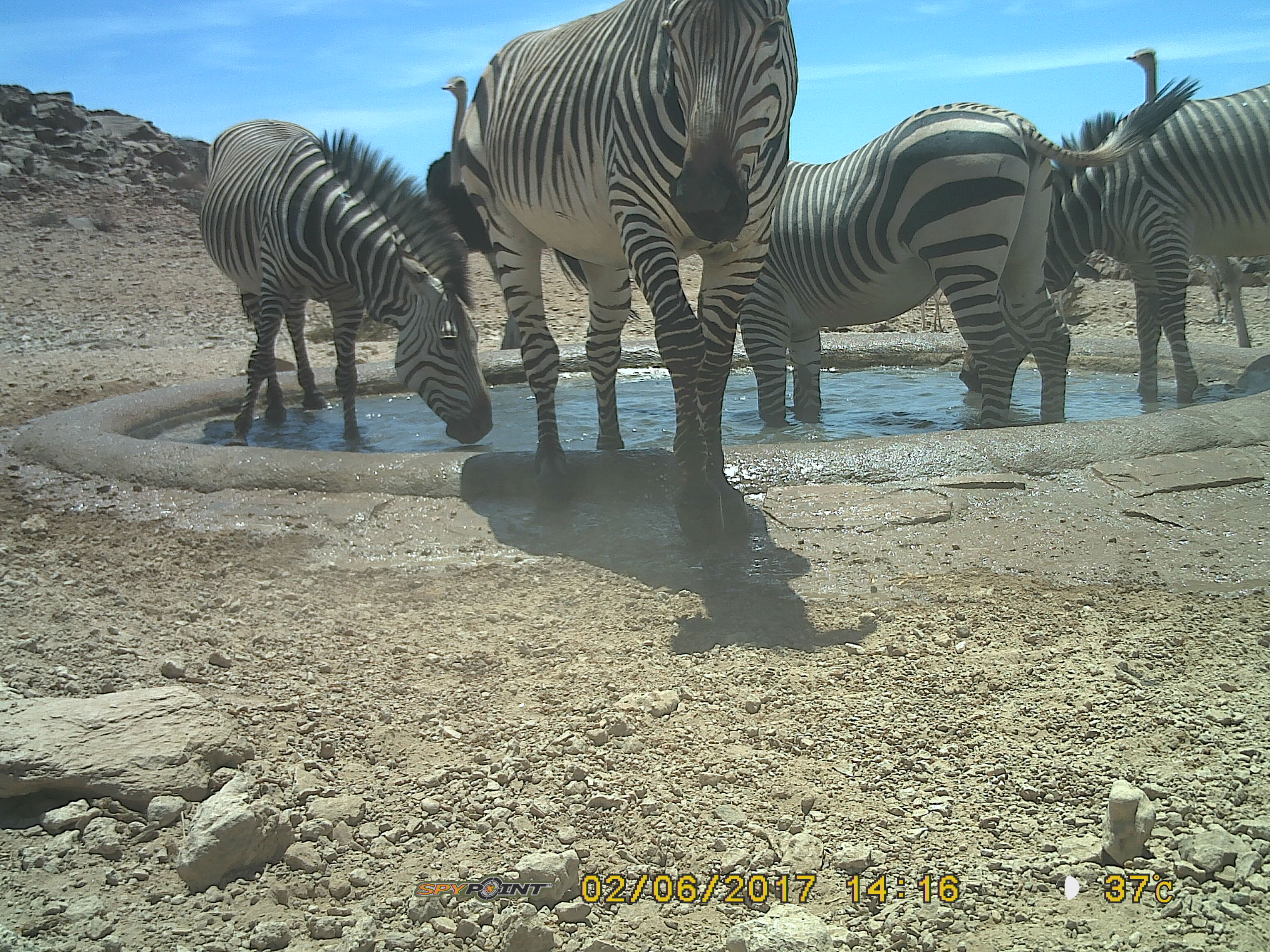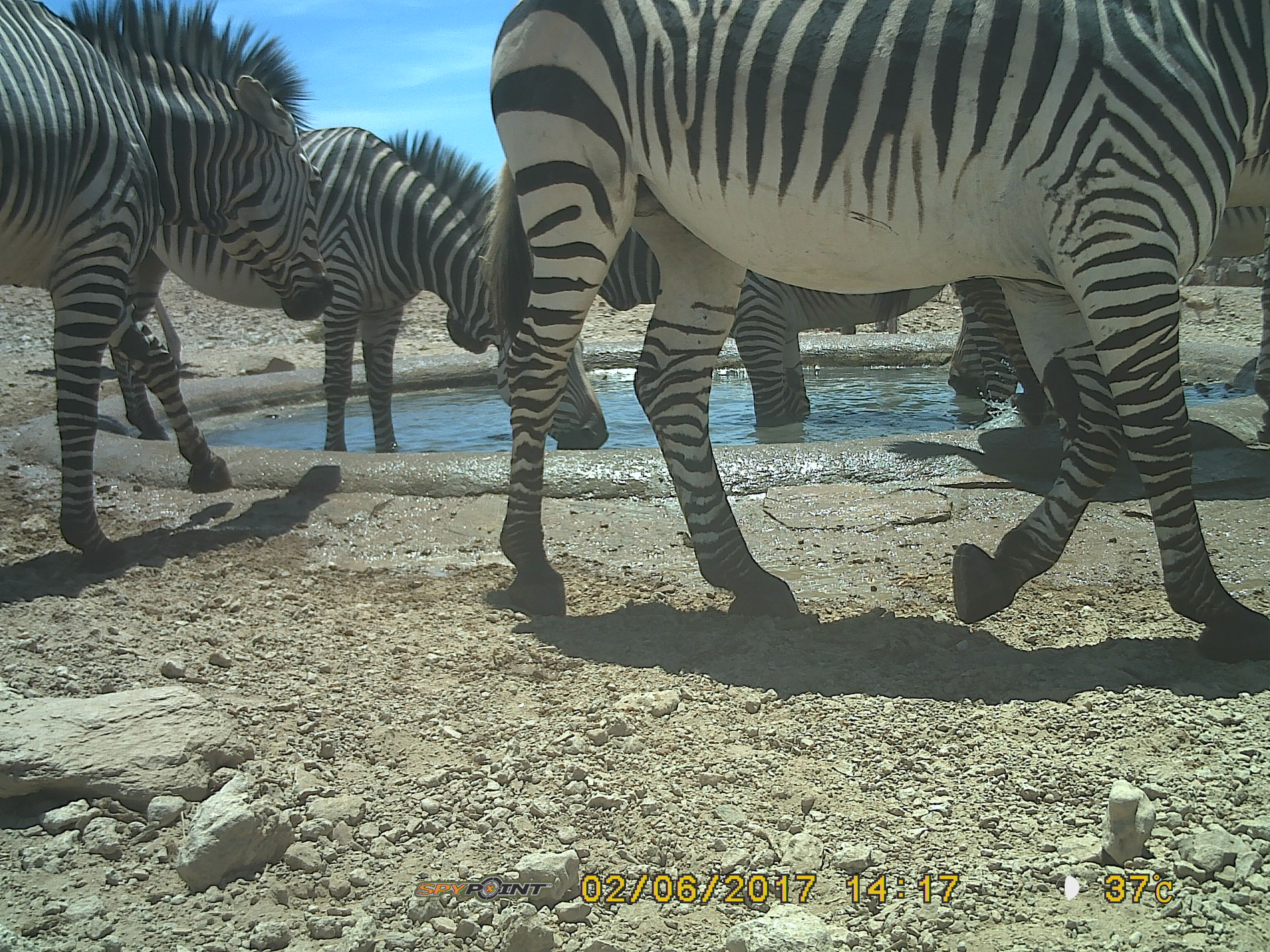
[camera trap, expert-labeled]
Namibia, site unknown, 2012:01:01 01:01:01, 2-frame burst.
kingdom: Animalia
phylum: Chordata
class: Mammalia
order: Perissodactyla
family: Equidae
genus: Equus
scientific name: Equus zebra hartmannae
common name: hartmann's mountain zebra